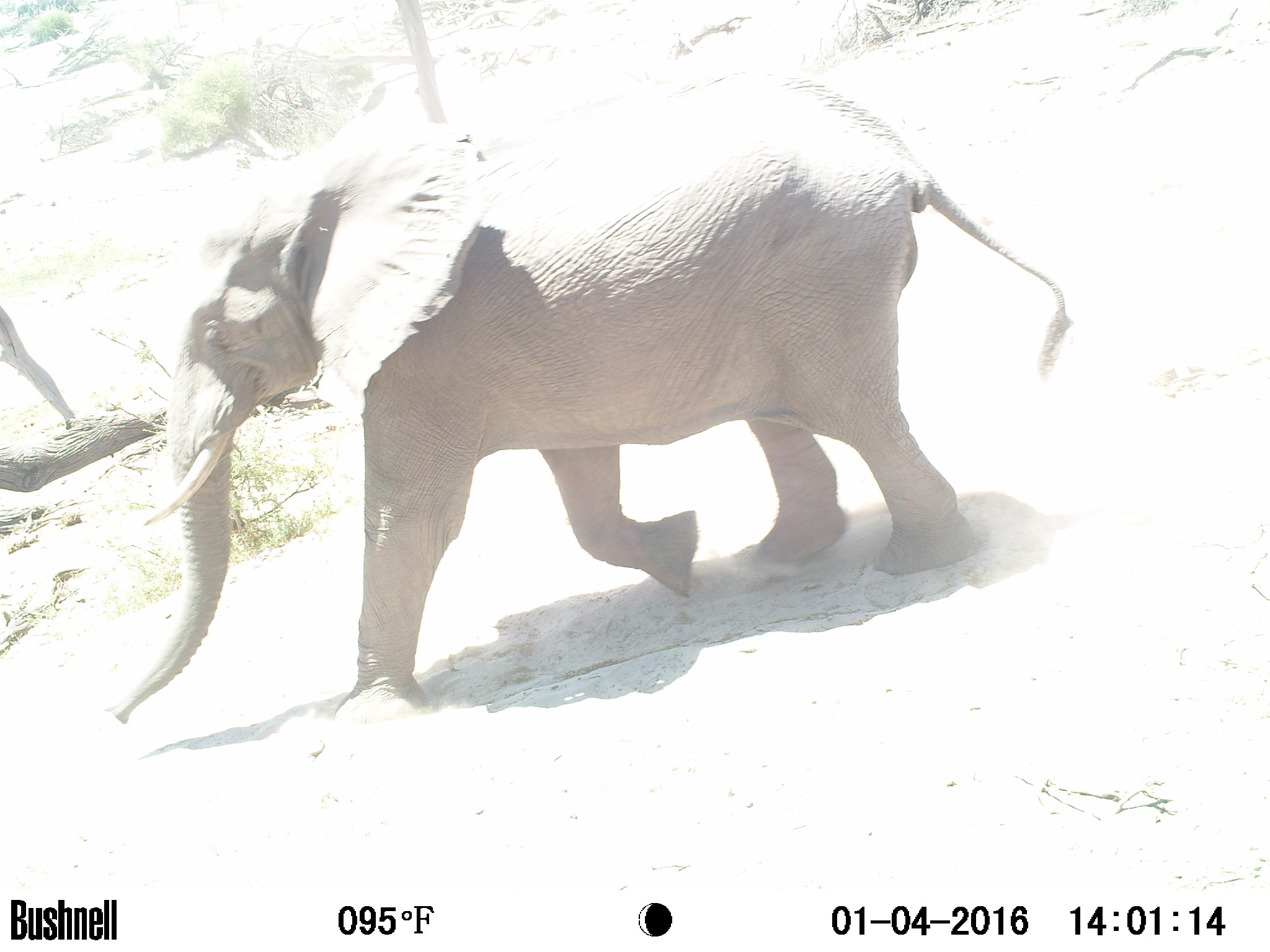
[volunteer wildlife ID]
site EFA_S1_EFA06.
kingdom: Animalia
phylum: Chordata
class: Mammalia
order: Proboscidea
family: Elephantidae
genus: Loxodonta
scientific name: Loxodonta africana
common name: african bush elephant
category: elephant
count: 1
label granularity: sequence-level